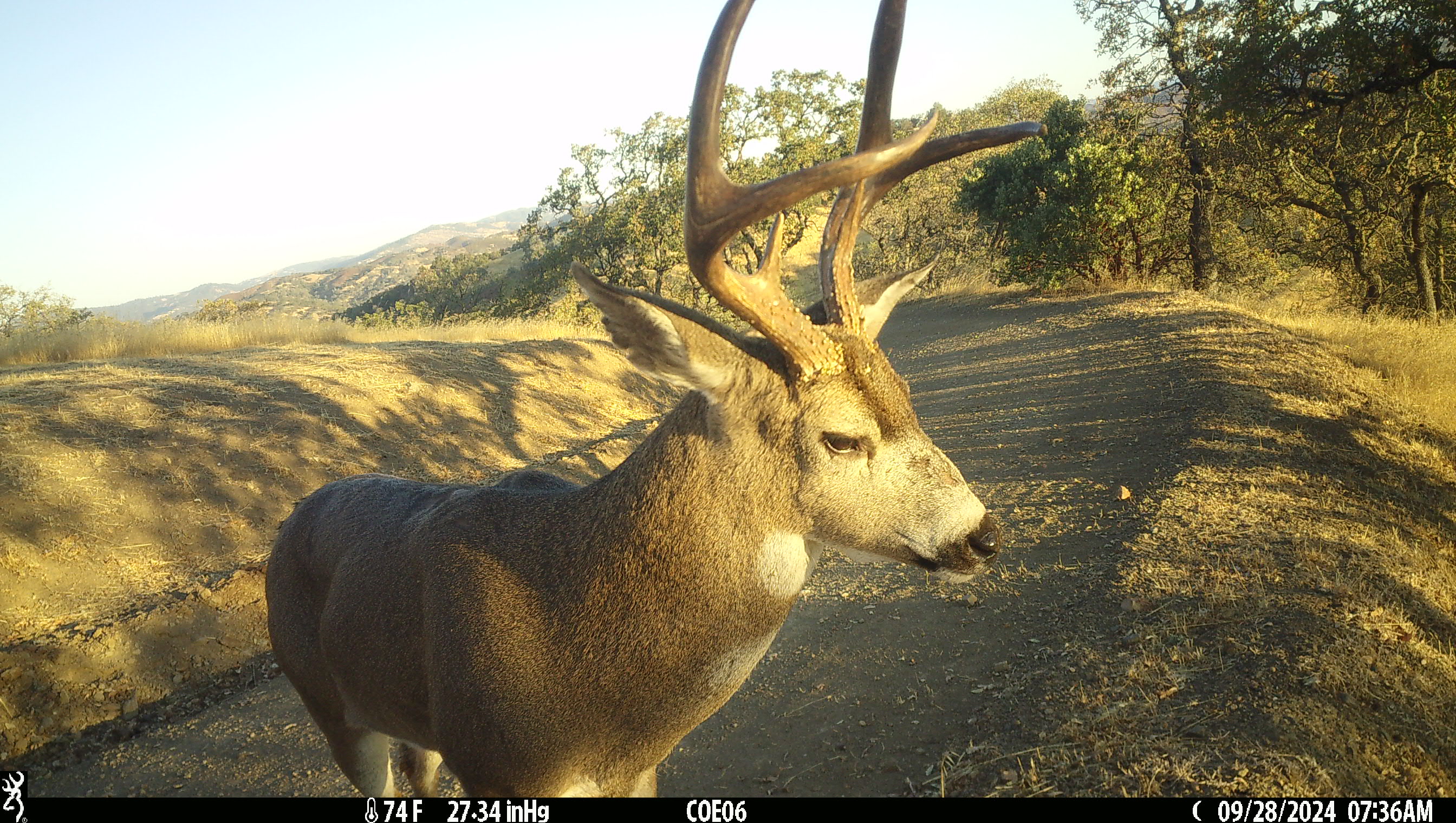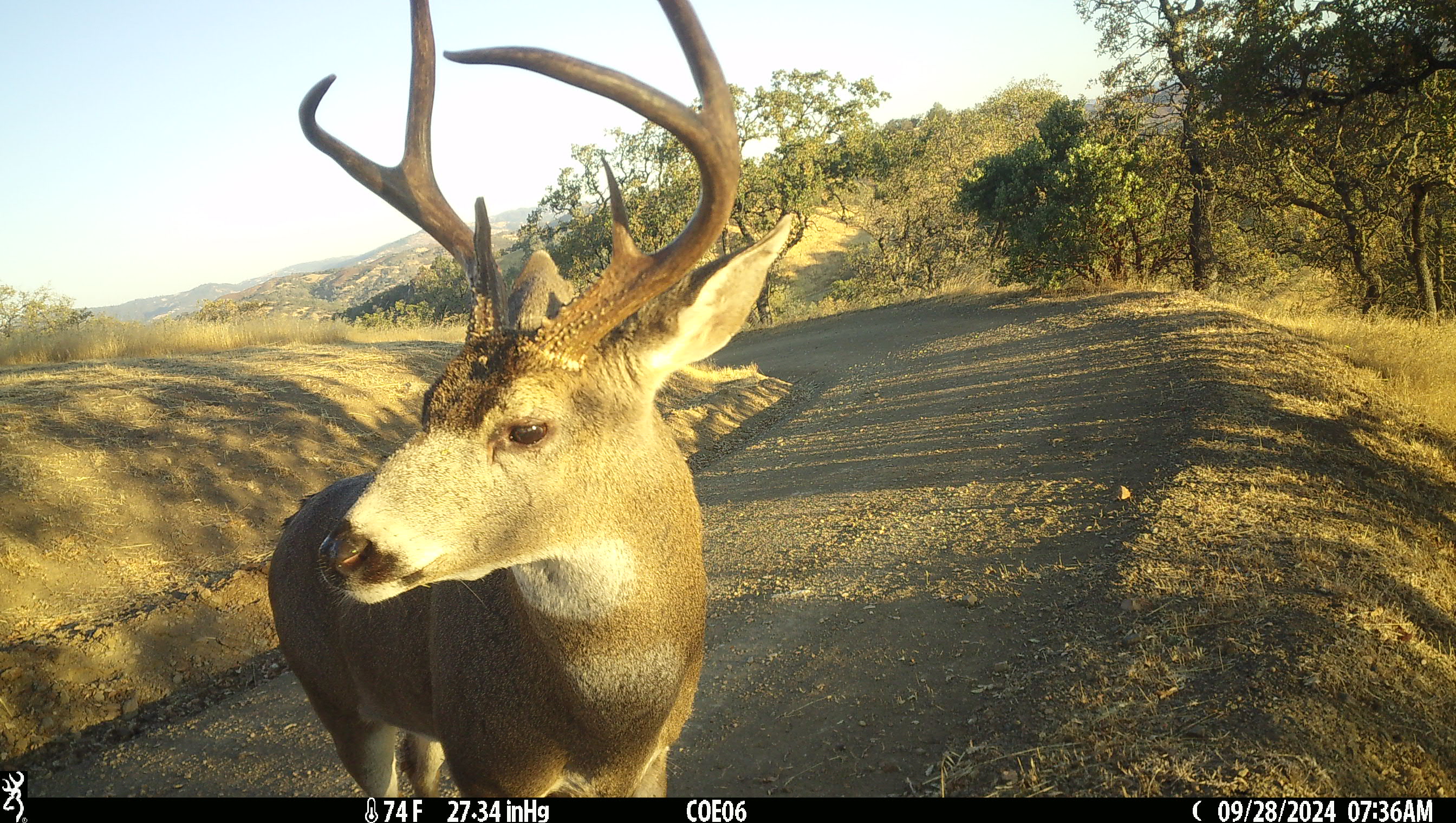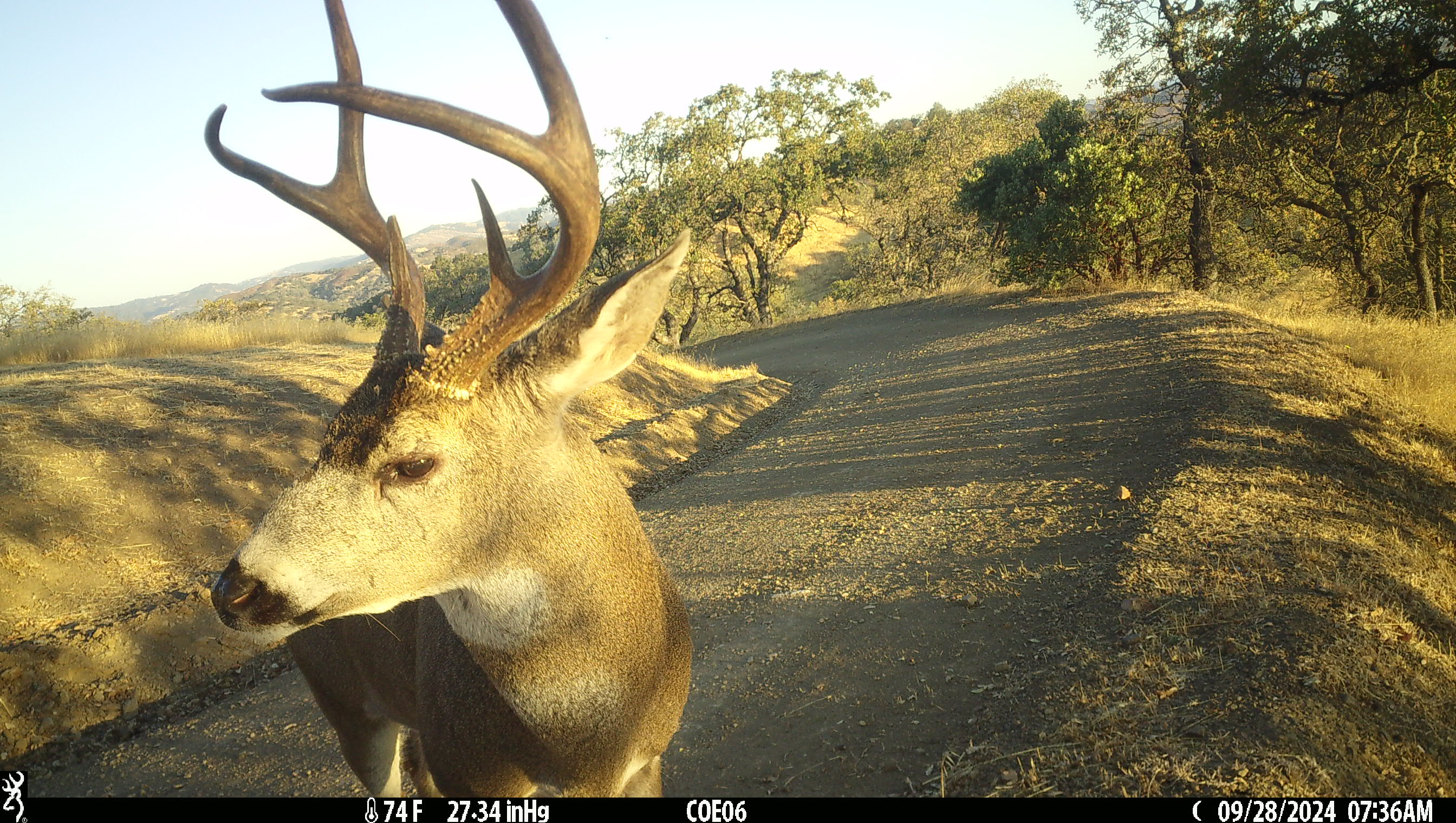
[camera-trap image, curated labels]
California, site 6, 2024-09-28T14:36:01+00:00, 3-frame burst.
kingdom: Animalia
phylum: Chordata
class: Mammalia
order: Artiodactyla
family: Cervidae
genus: Odocoileus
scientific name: Odocoileus hemionus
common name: mule deer